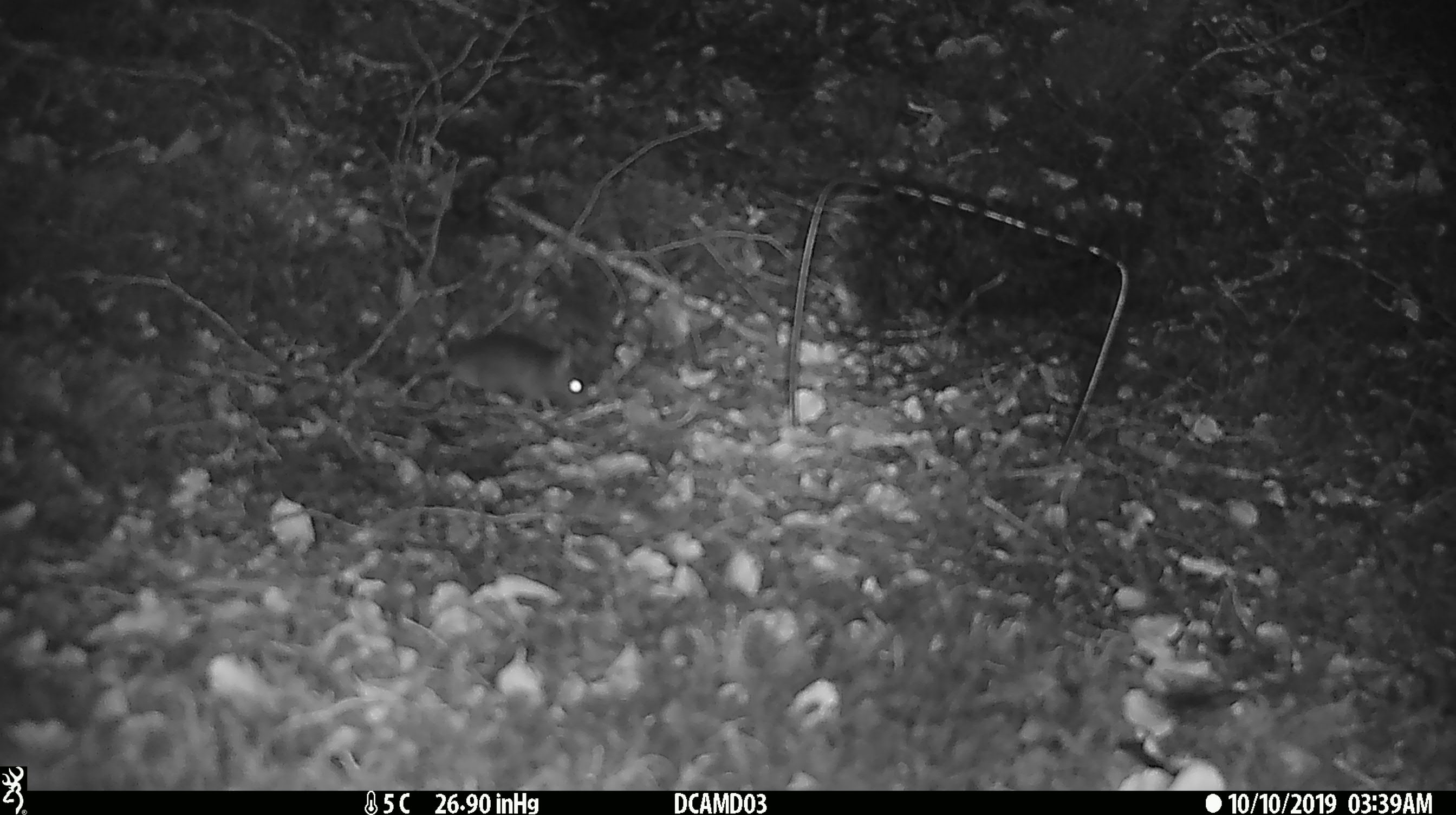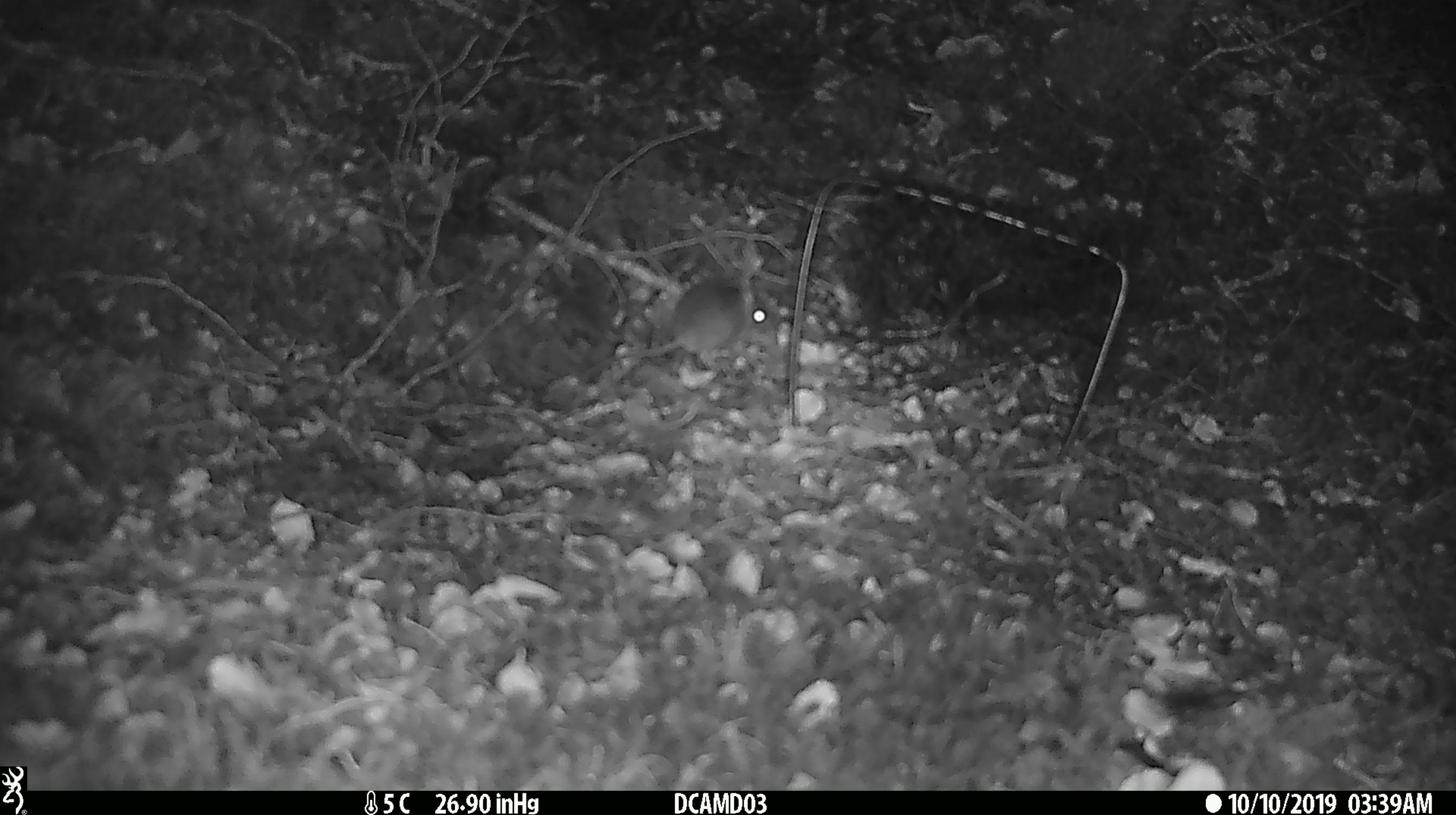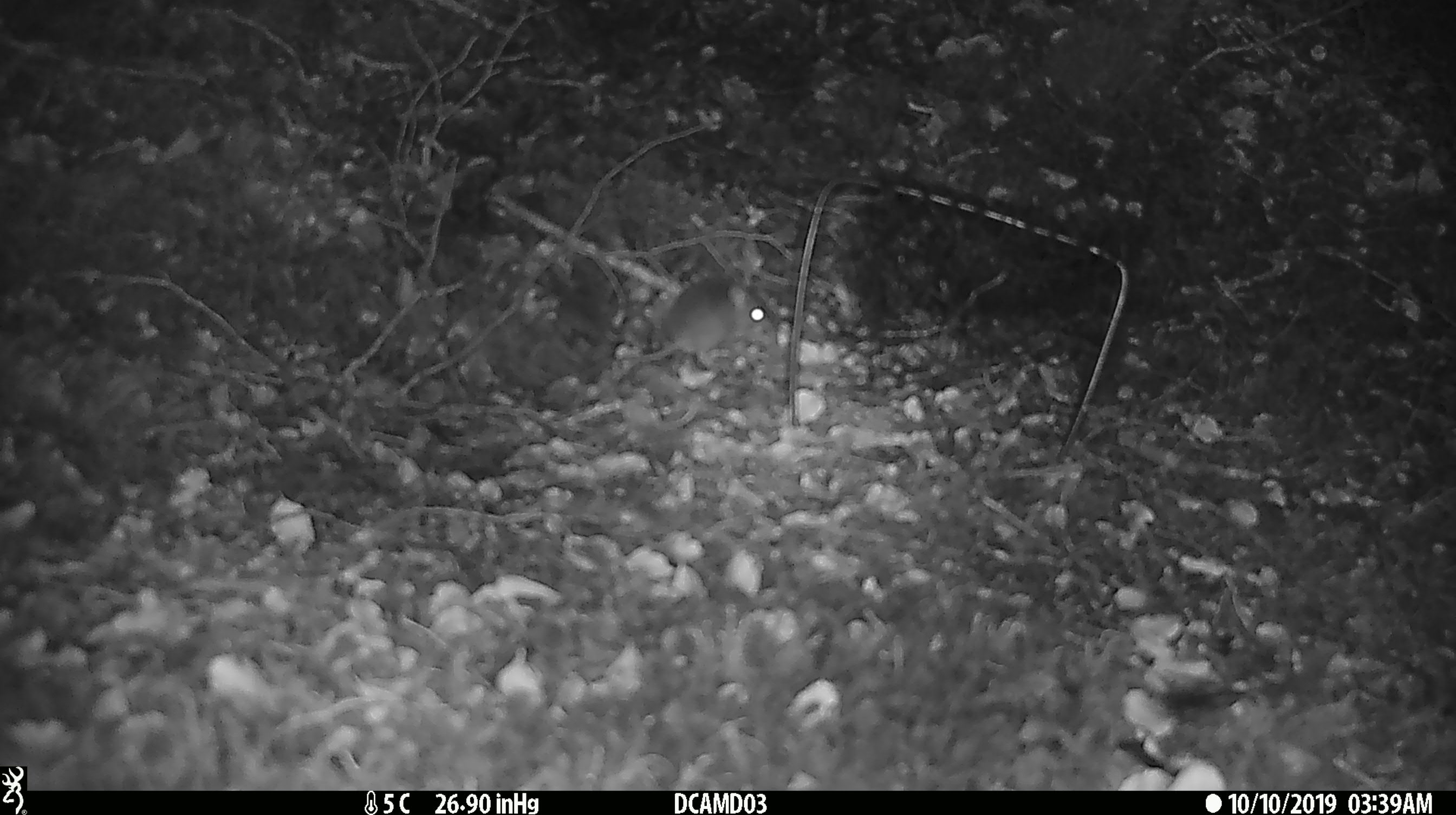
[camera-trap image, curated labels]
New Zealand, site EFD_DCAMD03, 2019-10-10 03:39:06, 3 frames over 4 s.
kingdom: Animalia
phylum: Chordata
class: Mammalia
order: Rodentia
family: Muridae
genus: Mus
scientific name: Mus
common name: mouse